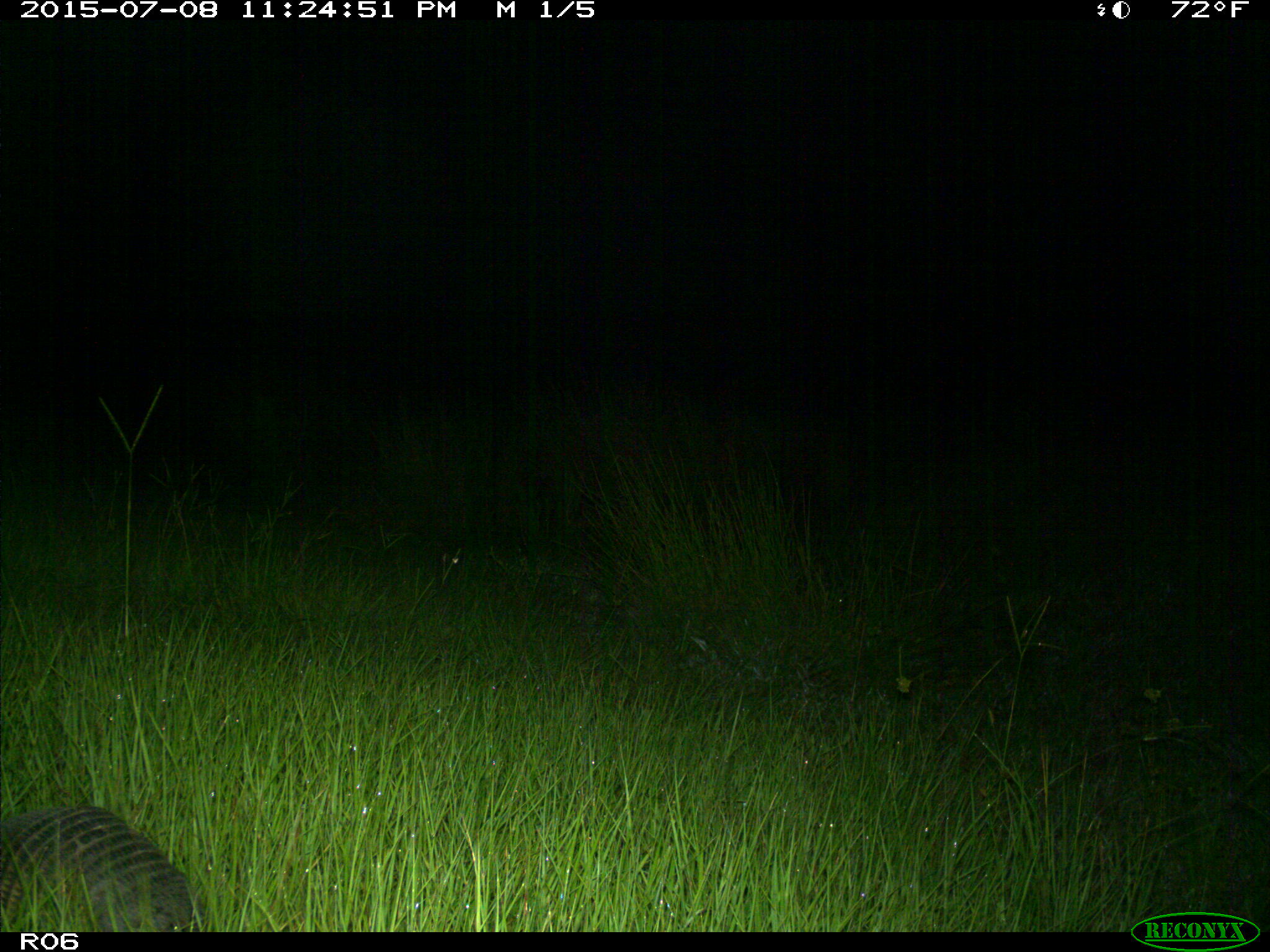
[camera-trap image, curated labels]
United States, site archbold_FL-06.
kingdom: Animalia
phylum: Chordata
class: Mammalia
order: Cingulata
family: Dasypodidae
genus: Dasypus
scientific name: Dasypus novemcinctus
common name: nine-banded armadillo